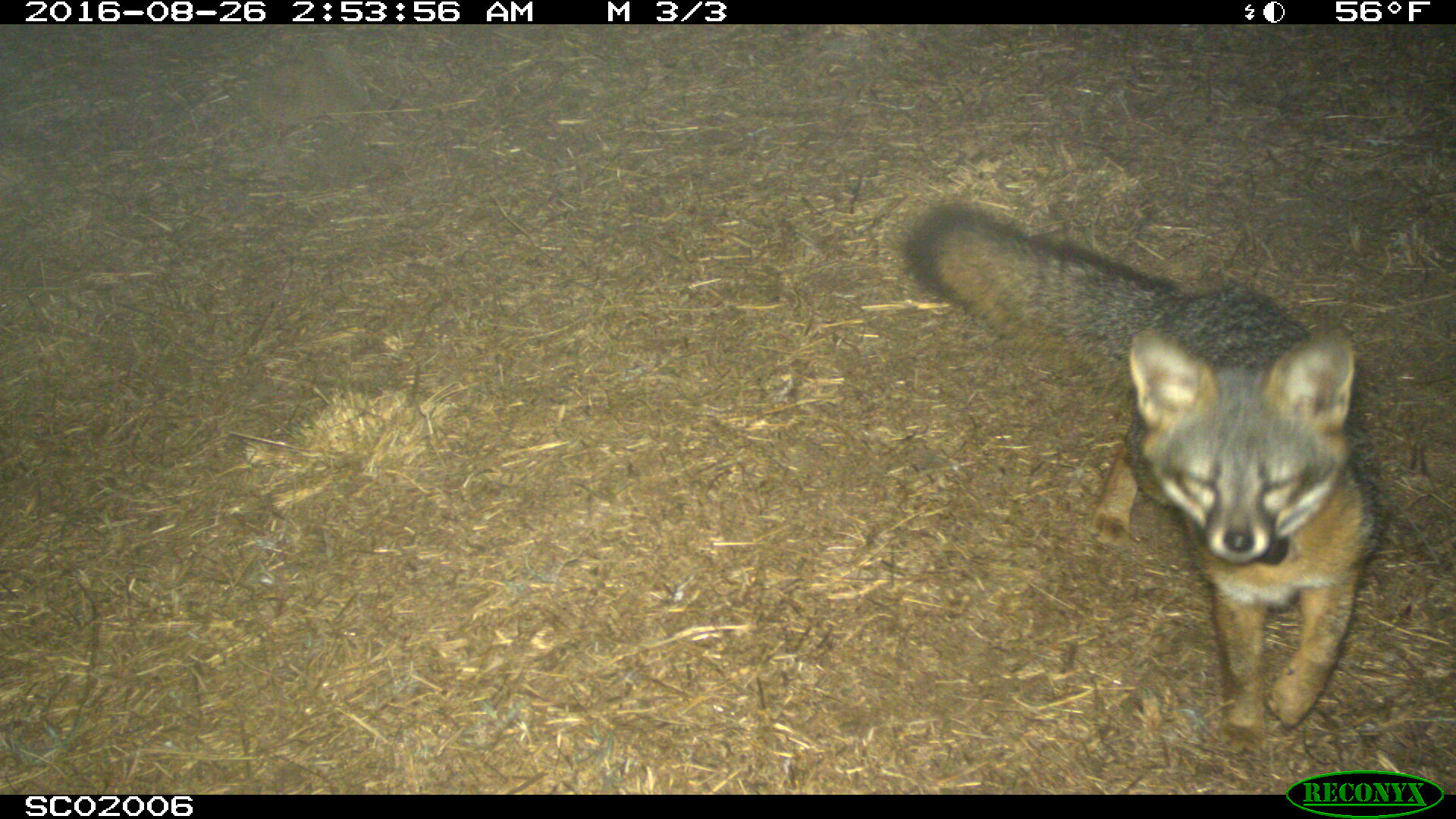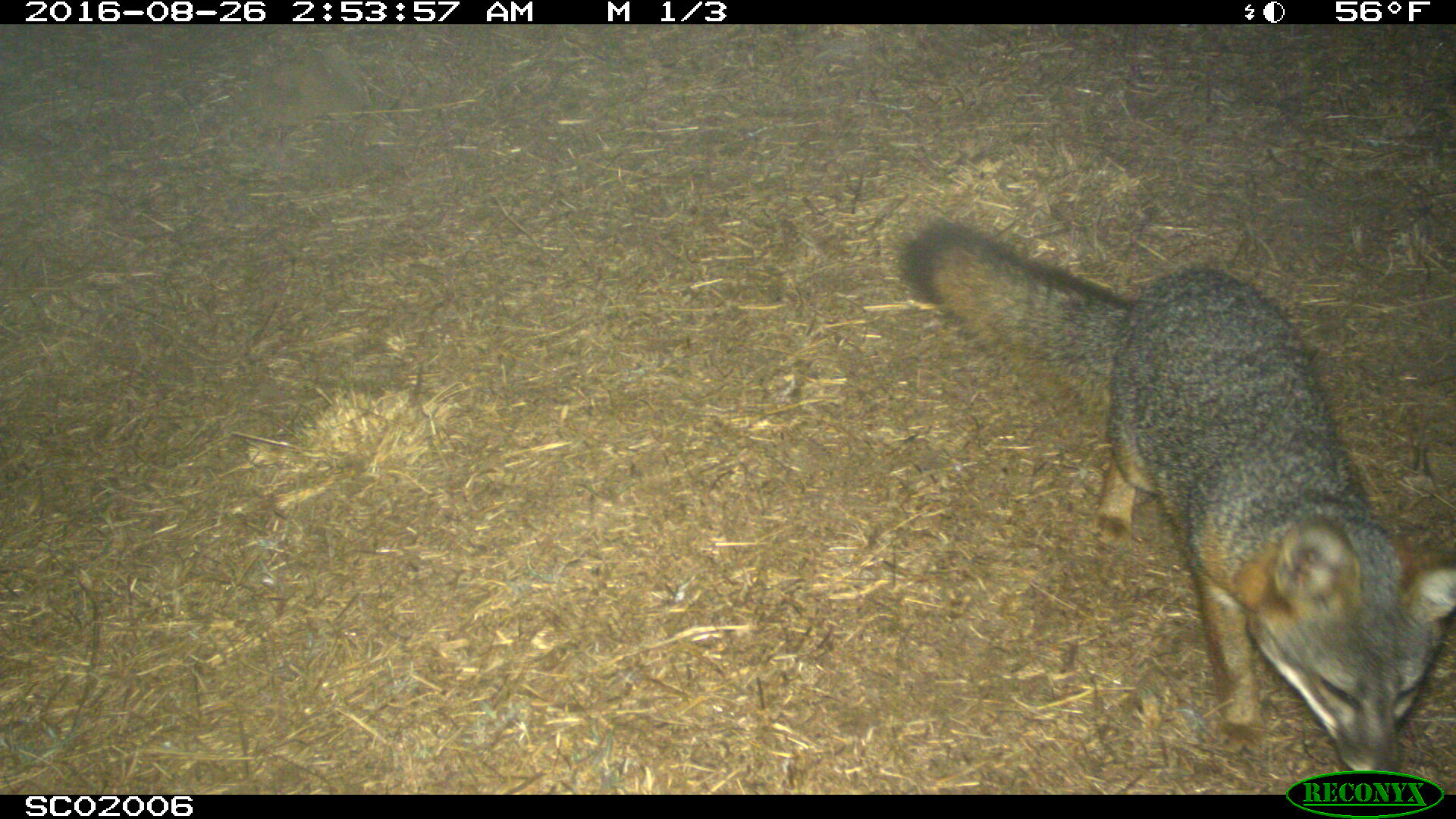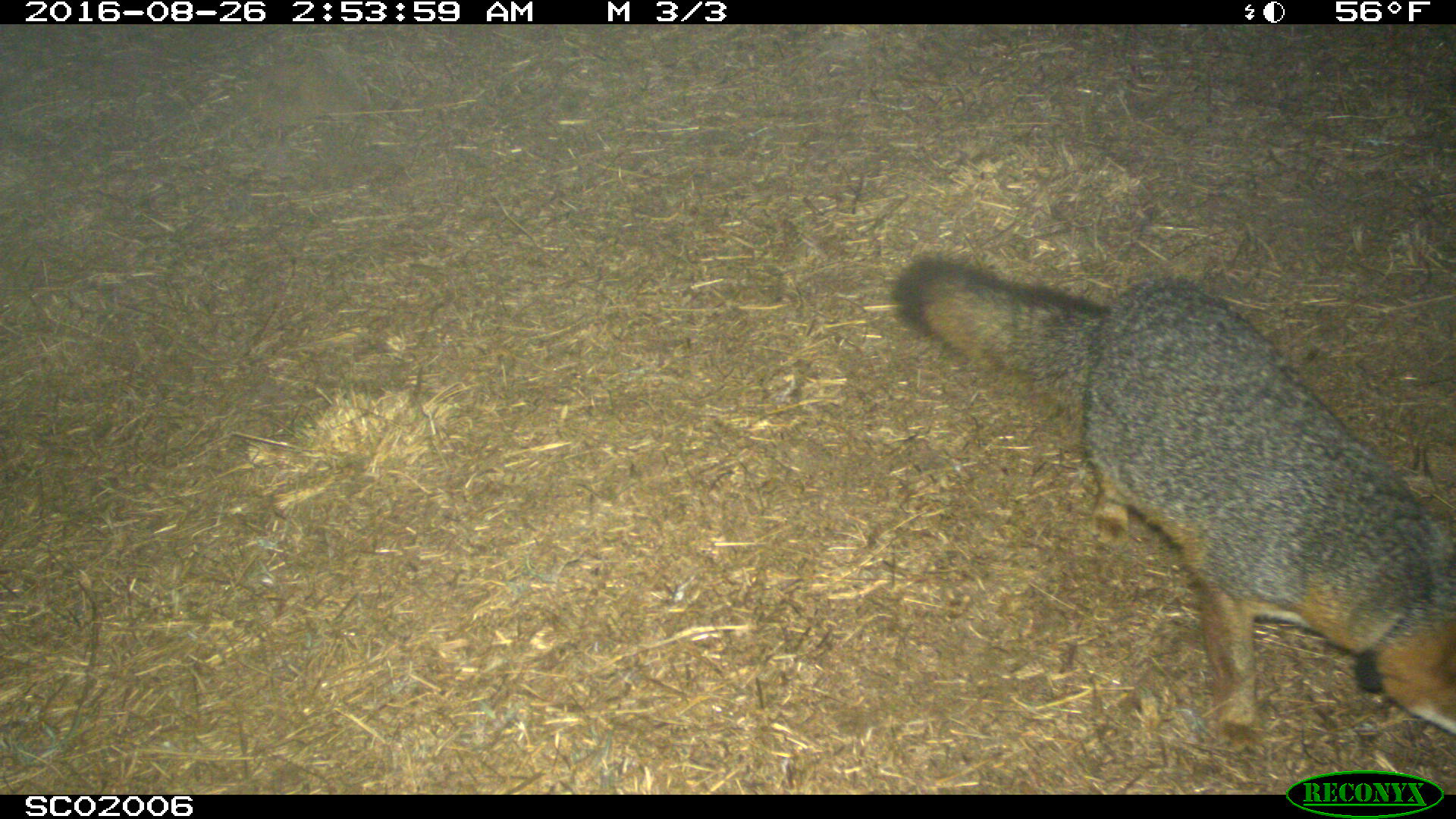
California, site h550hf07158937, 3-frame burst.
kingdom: Animalia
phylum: Chordata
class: Mammalia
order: Carnivora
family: Canidae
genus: Urocyon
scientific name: Urocyon littoralis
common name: island fox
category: fox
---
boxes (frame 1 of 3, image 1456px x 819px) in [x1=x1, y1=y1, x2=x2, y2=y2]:
fox: [x1=902, y1=201, x2=1384, y2=755]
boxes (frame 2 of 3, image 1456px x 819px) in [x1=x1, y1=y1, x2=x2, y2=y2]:
fox: [x1=895, y1=216, x2=1455, y2=776]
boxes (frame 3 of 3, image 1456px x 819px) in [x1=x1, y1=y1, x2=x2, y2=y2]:
fox: [x1=890, y1=252, x2=1455, y2=755]